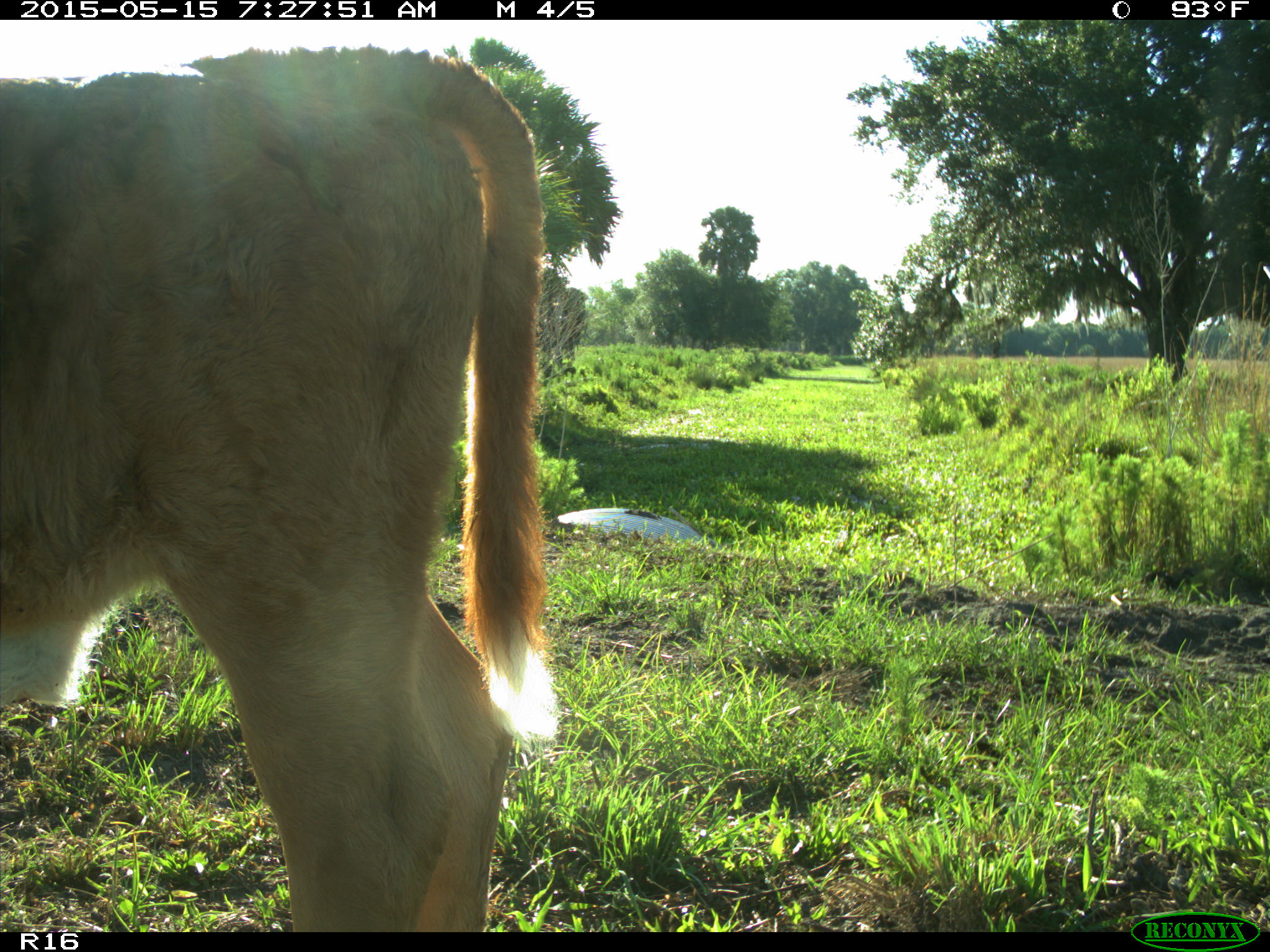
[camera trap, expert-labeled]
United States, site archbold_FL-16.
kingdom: Animalia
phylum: Chordata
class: Mammalia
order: Artiodactyla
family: Bovidae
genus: Bos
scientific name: Bos taurus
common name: domestic cow